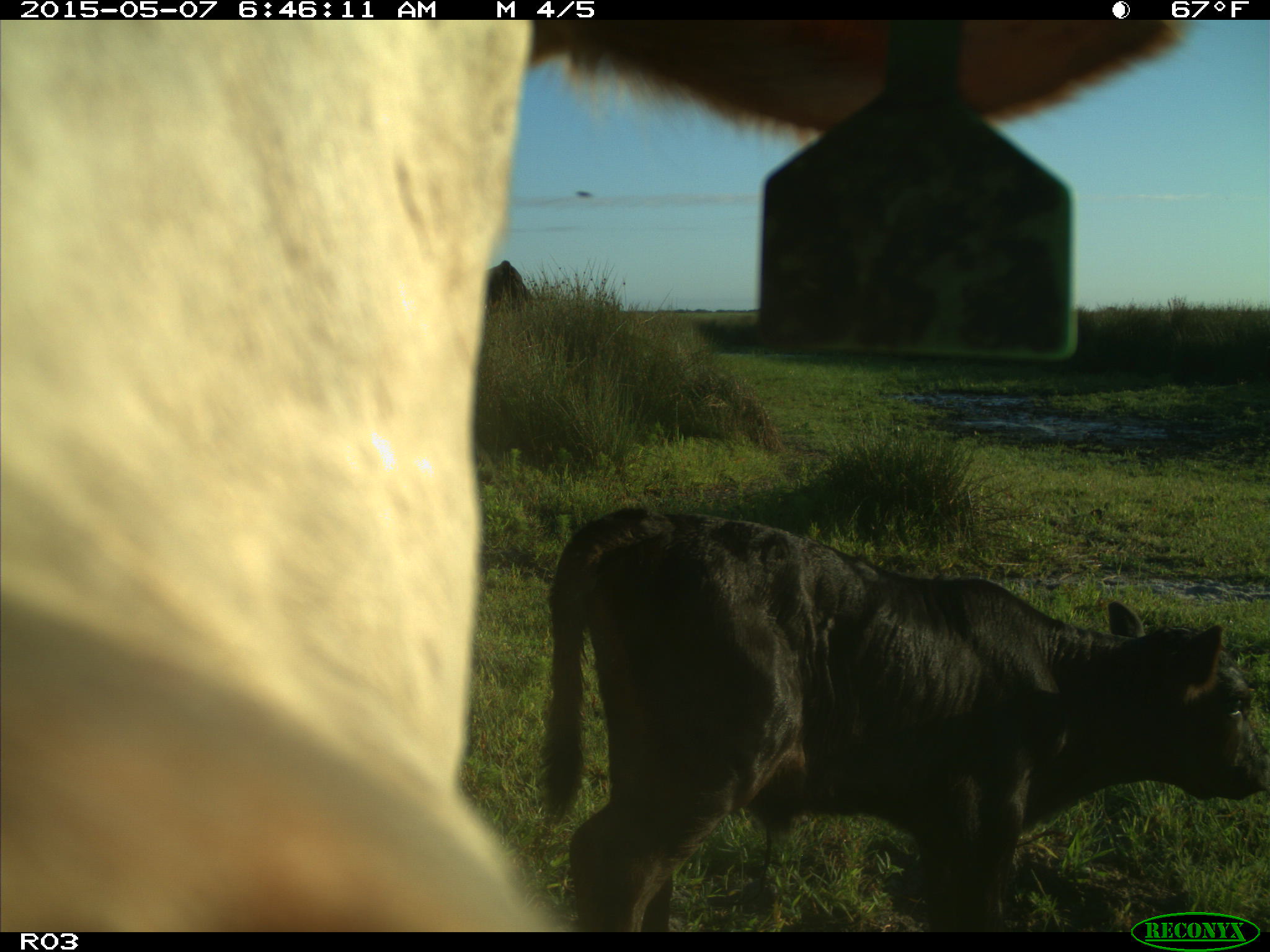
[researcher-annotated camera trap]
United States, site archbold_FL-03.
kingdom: Animalia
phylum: Chordata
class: Mammalia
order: Artiodactyla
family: Bovidae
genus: Bos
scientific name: Bos taurus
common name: domestic cow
Bos taurus (domestic cow).